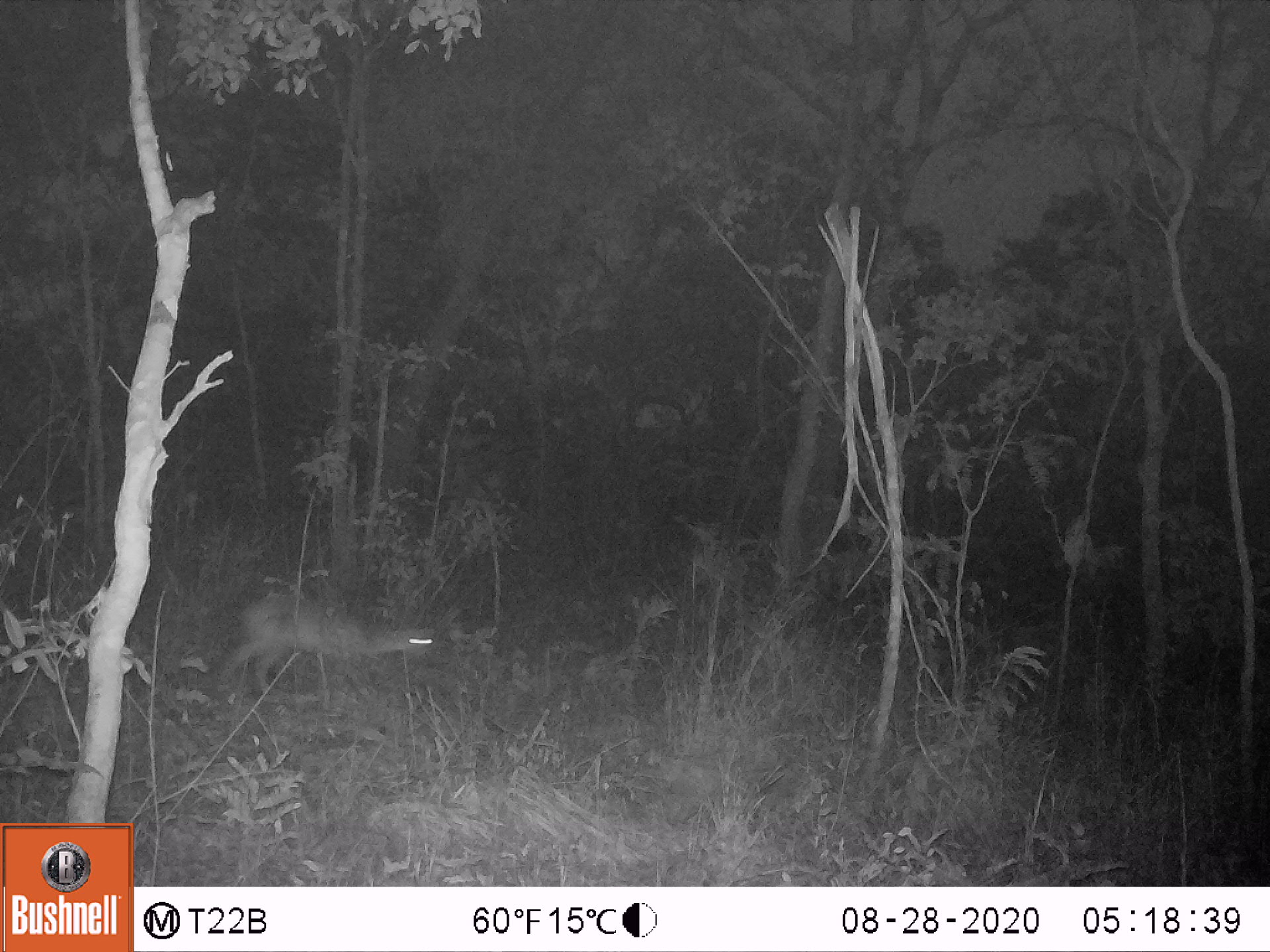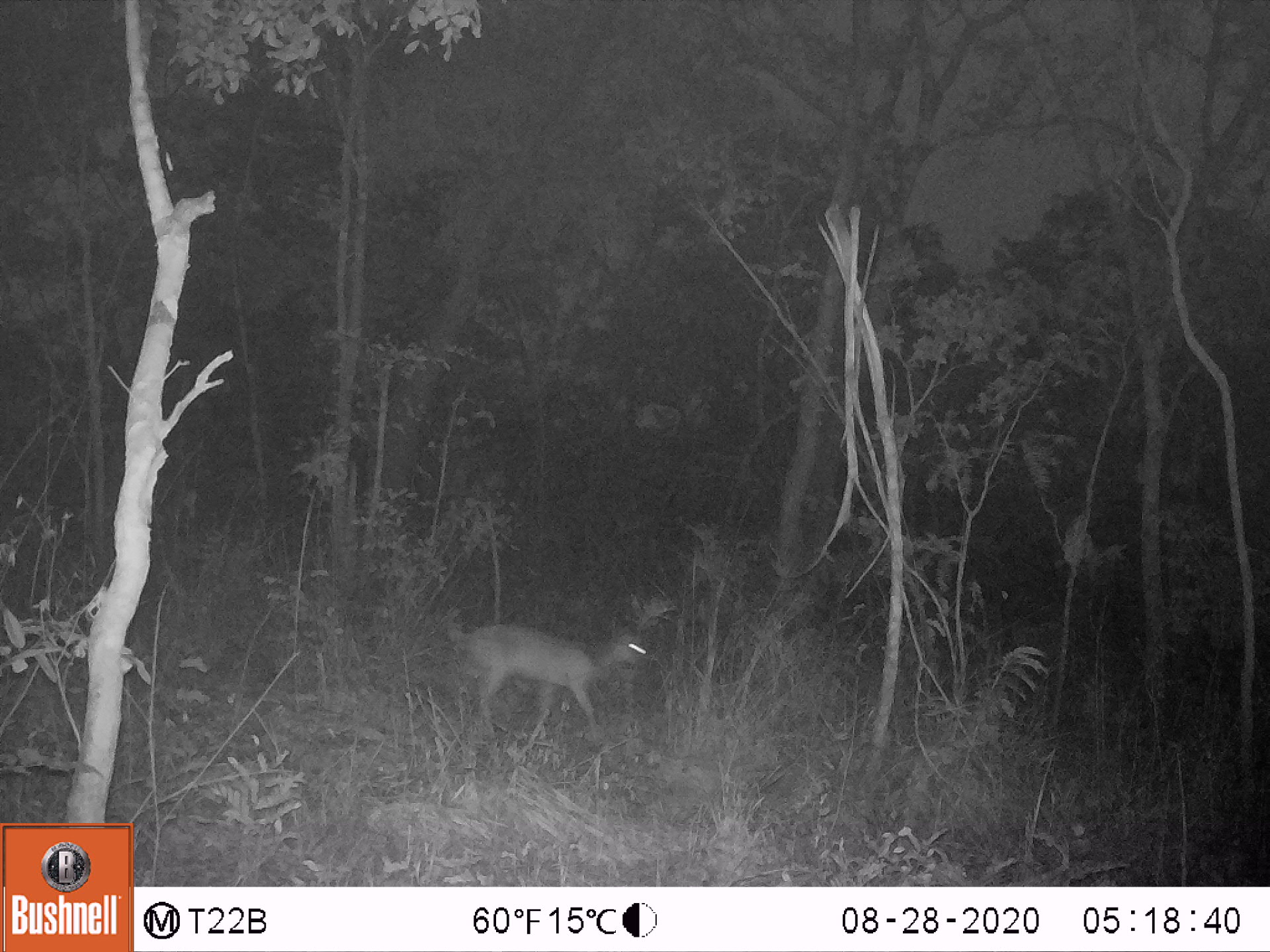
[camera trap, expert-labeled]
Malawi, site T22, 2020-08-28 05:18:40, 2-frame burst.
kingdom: Animalia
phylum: Chordata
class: Mammalia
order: Artiodactyla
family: Bovidae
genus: Sylvicapra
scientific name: Sylvicapra grimmia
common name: common duiker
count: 1